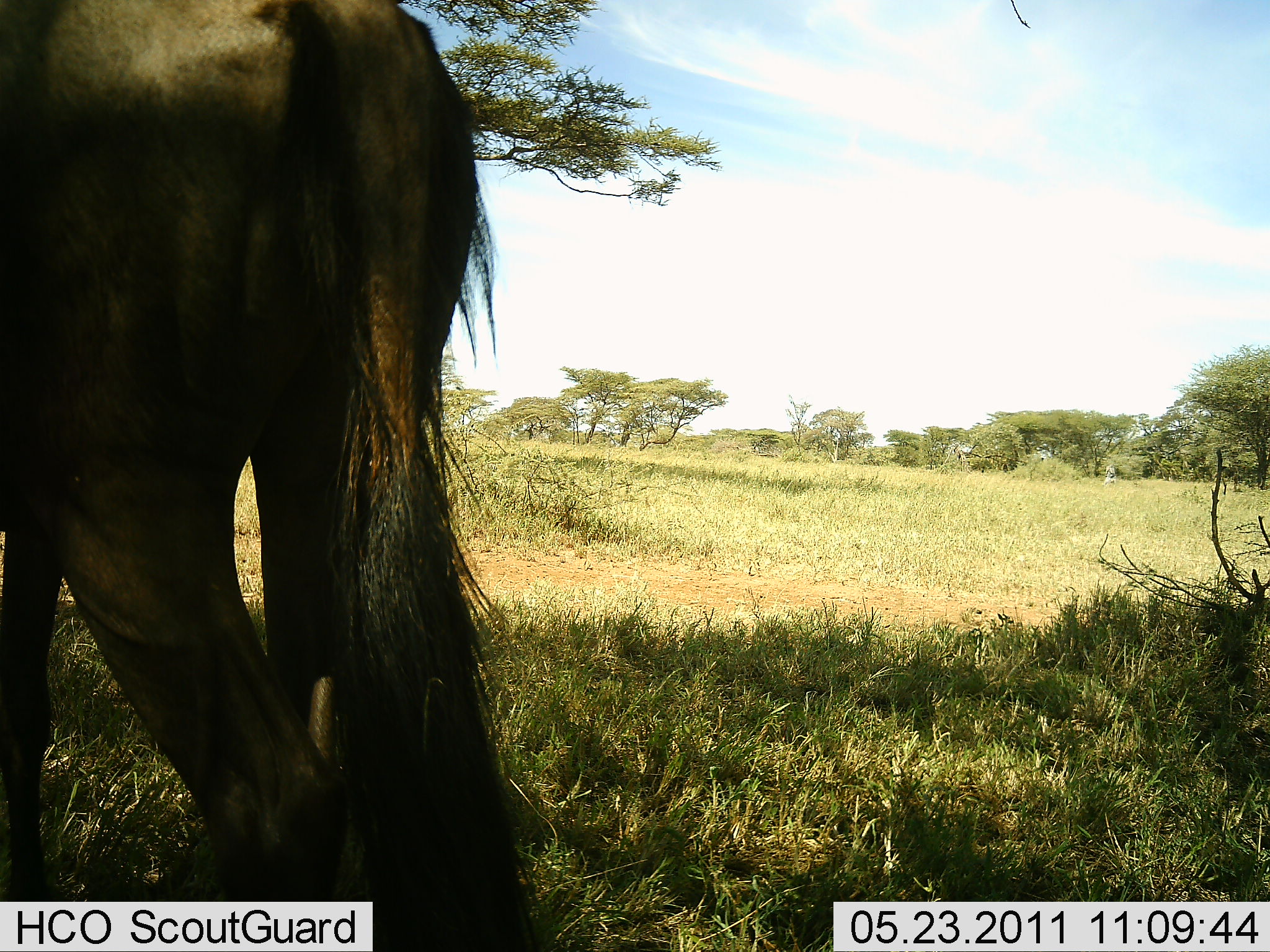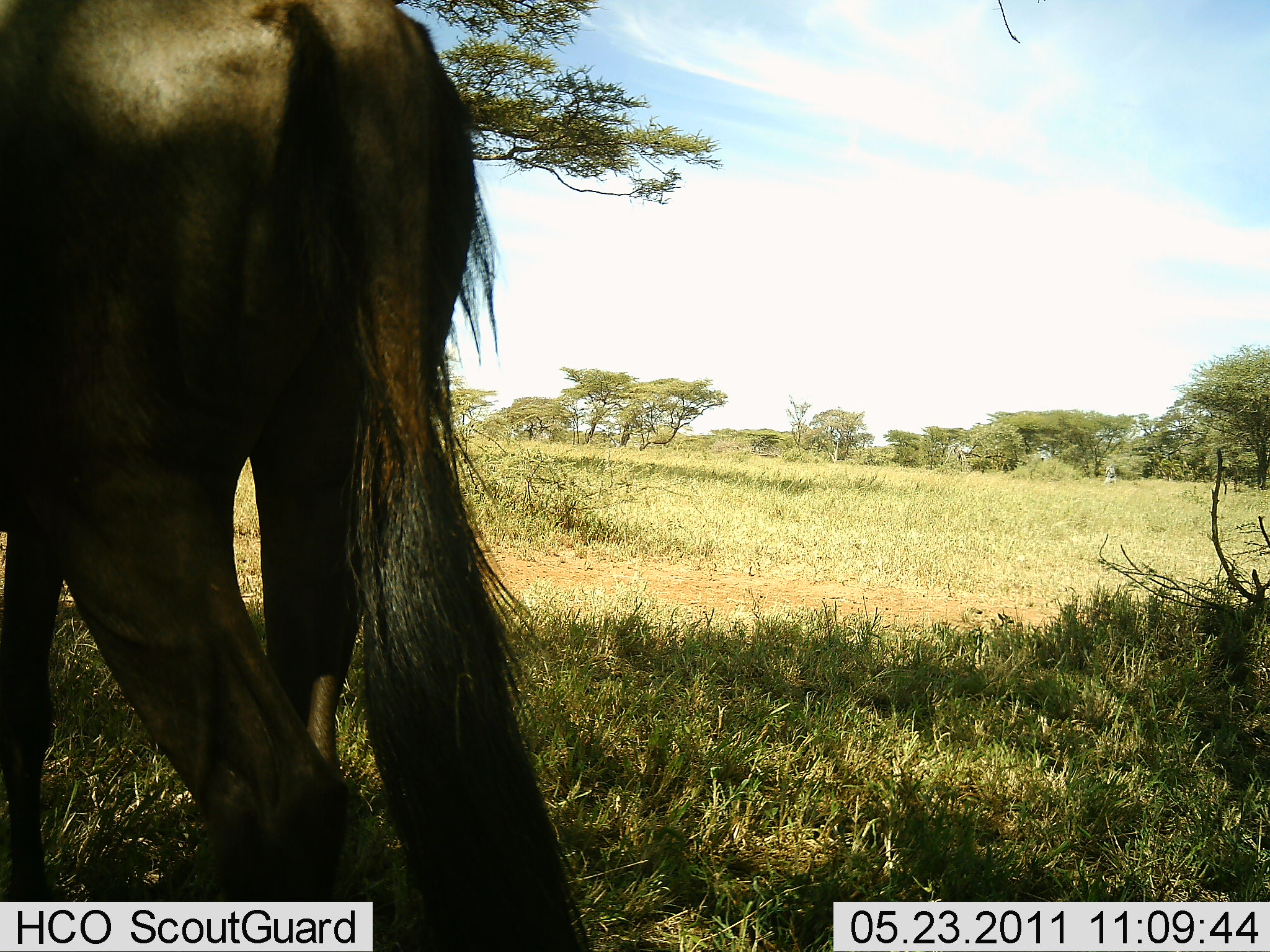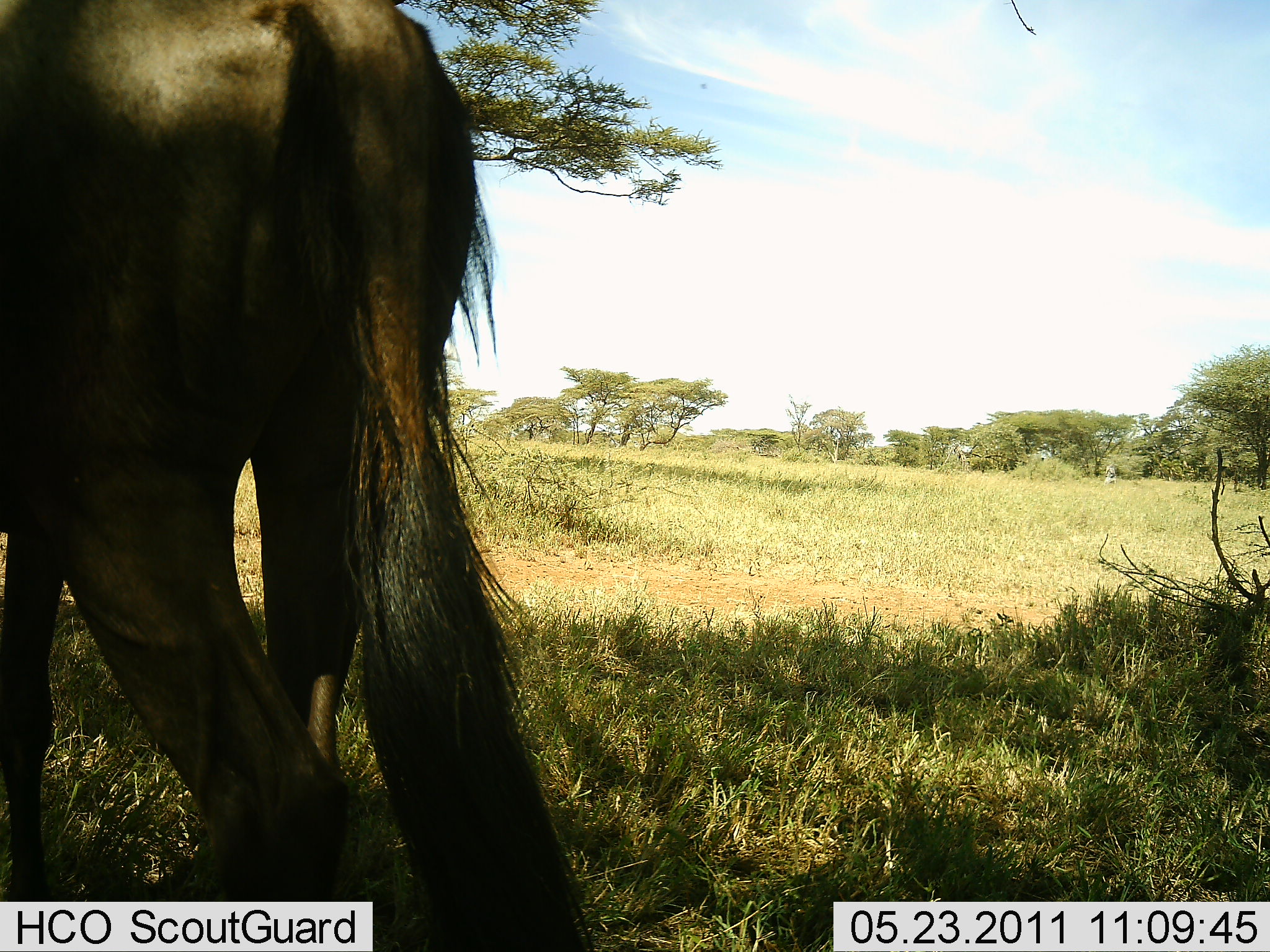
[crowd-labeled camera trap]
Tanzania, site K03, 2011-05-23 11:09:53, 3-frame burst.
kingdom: Animalia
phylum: Chordata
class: Mammalia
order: Artiodactyla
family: Bovidae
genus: Connochaetes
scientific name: Connochaetes taurinus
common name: blue wildebeest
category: wildebeest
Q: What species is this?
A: Wildebeest (blue wildebeest) (Connochaetes taurinus).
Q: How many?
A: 1.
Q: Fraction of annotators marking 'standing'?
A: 83%.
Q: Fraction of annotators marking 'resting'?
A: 0%.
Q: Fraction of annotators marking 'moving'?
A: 17%.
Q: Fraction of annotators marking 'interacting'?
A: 0%.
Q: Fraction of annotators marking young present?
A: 0%.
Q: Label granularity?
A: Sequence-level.